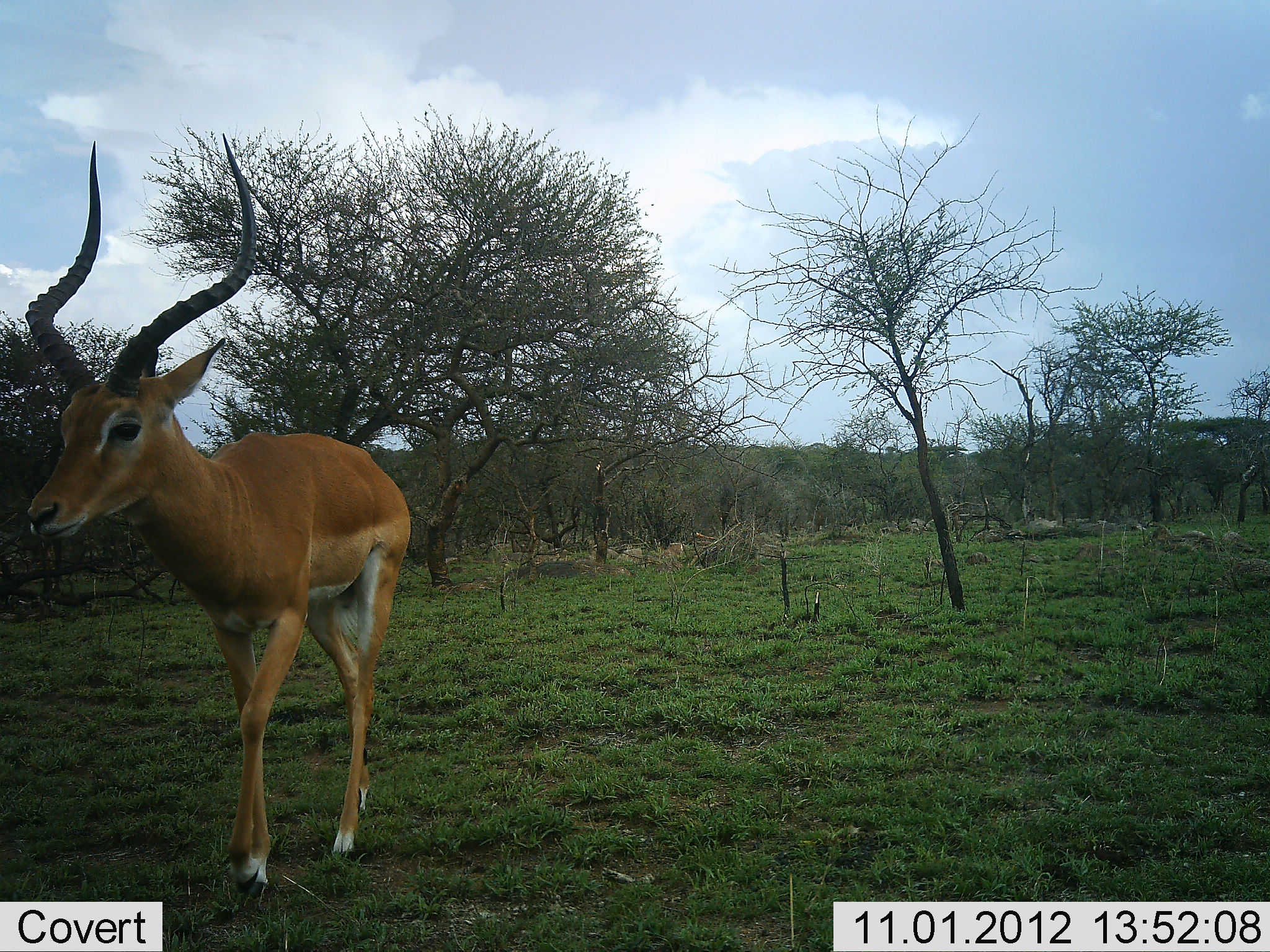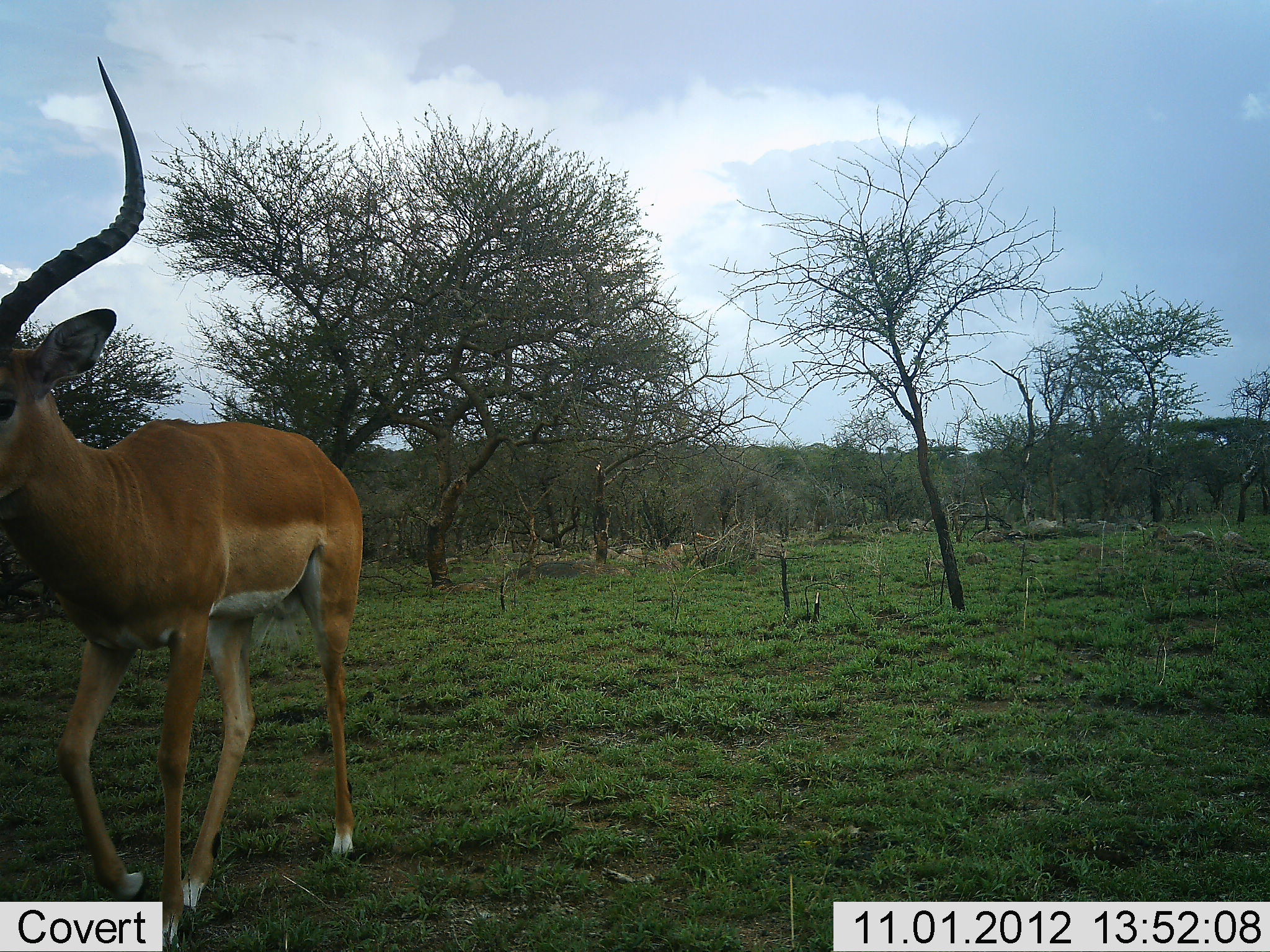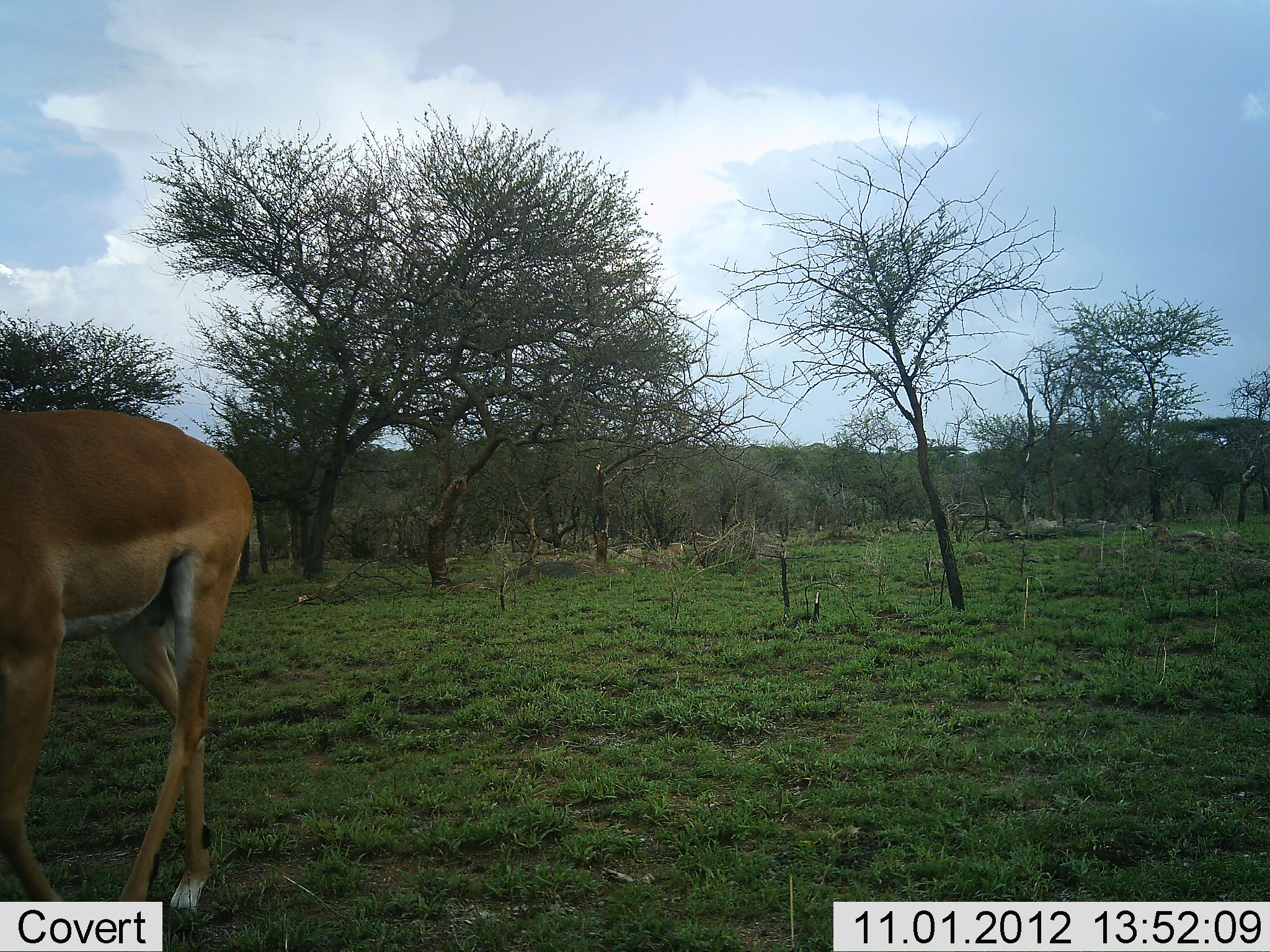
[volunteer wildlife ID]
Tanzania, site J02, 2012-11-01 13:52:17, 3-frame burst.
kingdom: Animalia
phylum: Chordata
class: Mammalia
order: Artiodactyla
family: Bovidae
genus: Aepyceros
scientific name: Aepyceros melampus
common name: impala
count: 1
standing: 10%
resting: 0%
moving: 100%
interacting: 0%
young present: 0%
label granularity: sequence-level